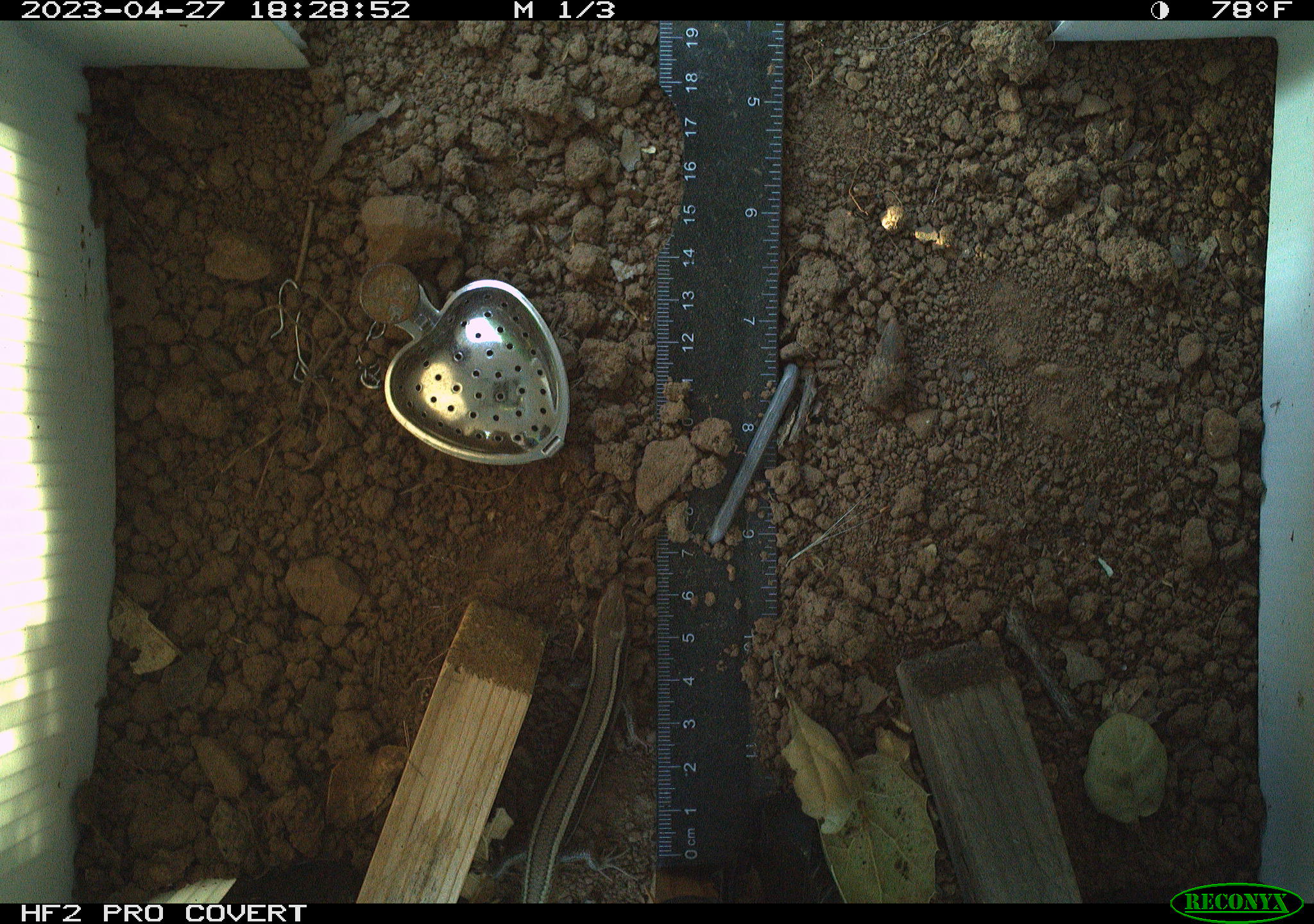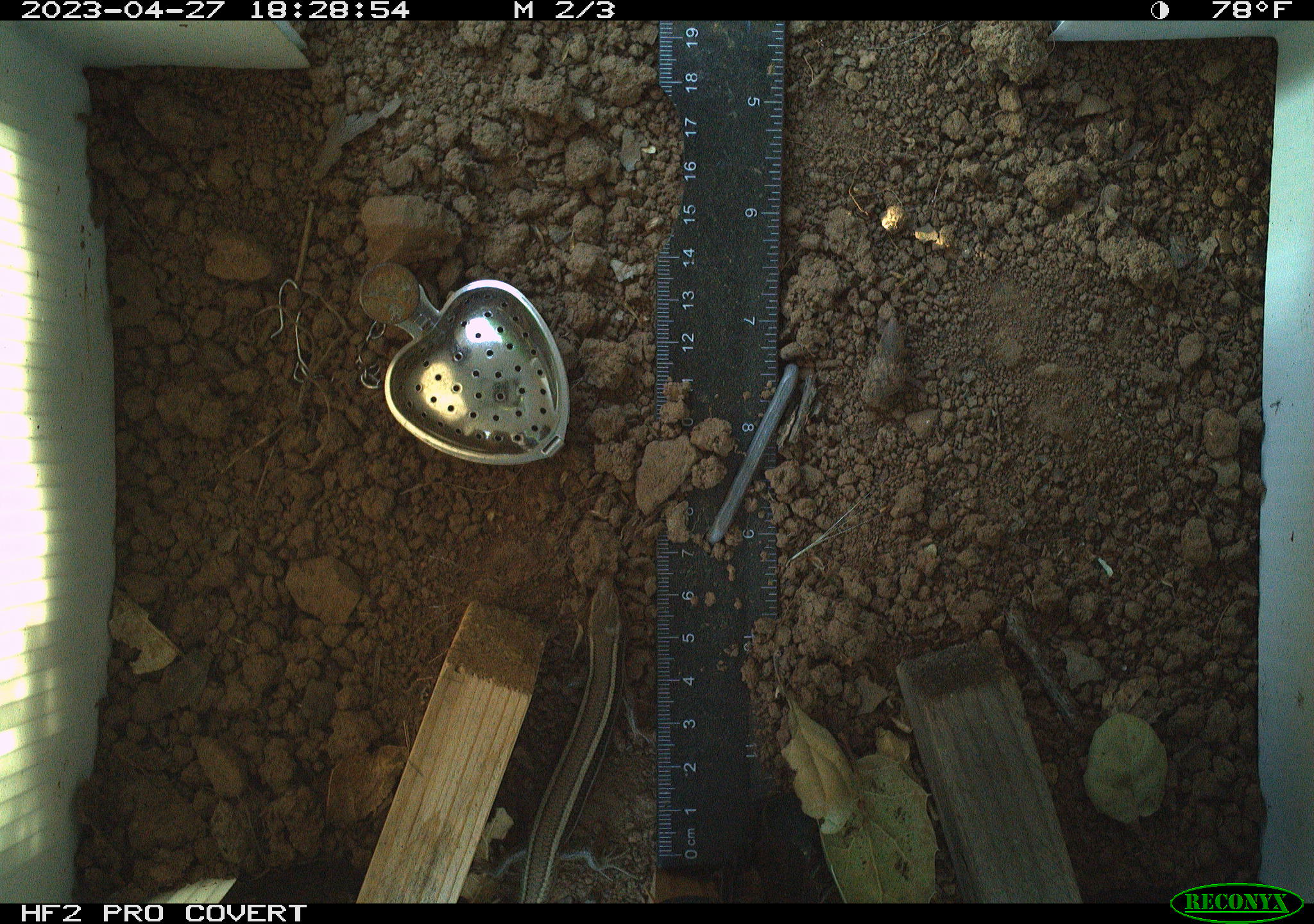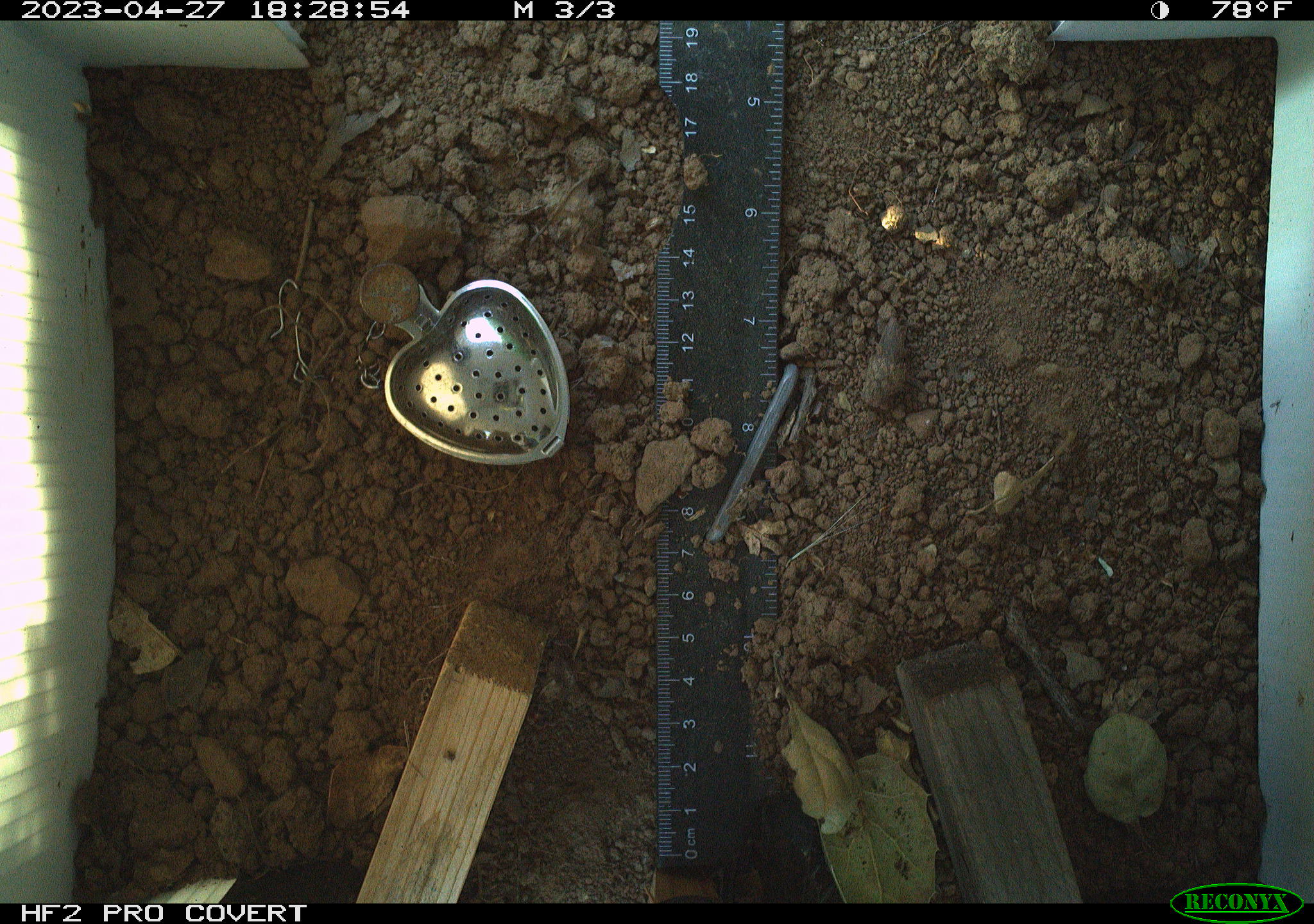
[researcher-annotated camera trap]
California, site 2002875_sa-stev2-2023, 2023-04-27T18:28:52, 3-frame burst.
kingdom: Animalia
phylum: Chordata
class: Reptilia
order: Squamata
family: Scincidae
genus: Plestiodon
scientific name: Plestiodon skiltonianus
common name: western skink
Western skink (Plestiodon skiltonianus).